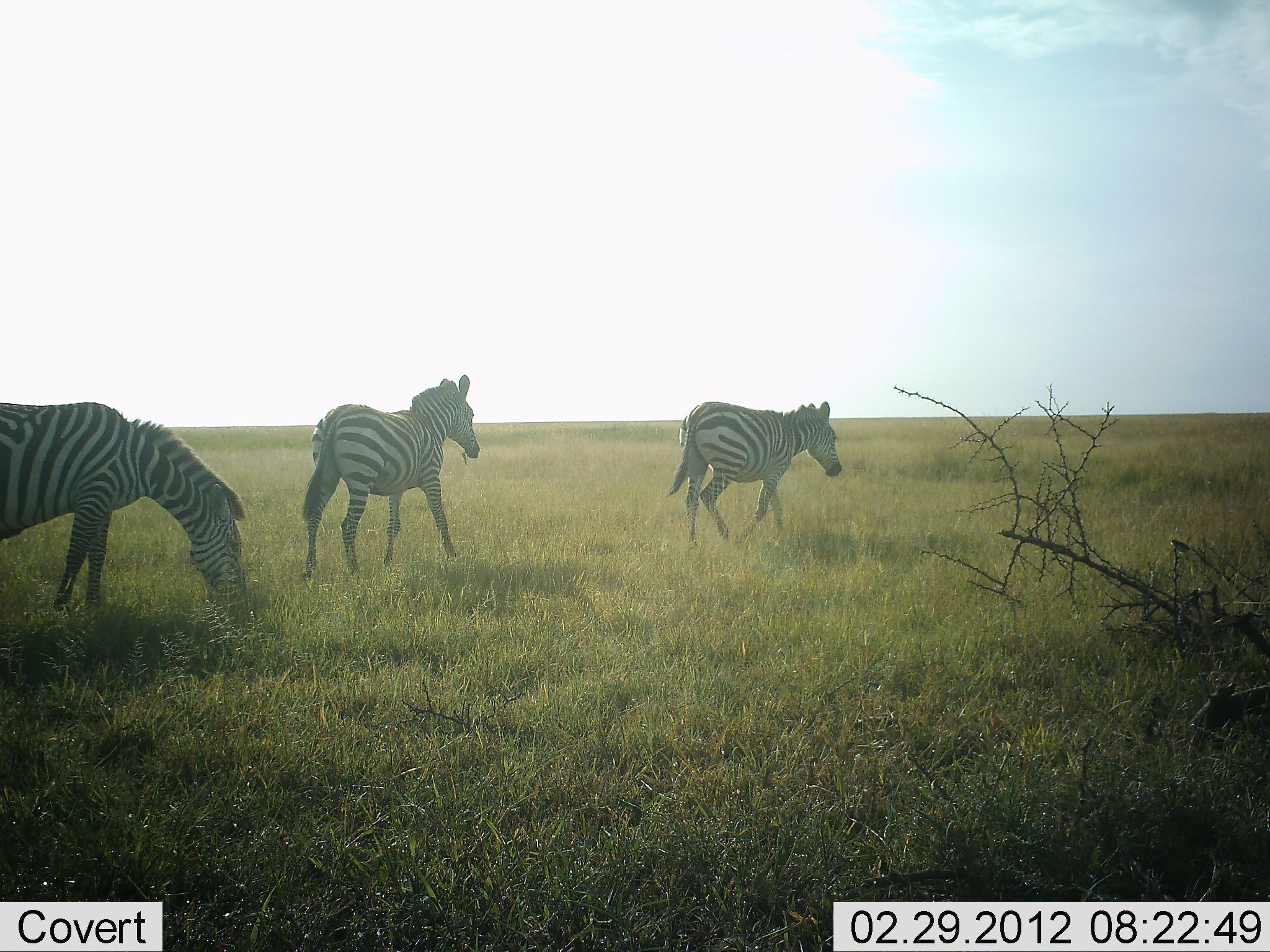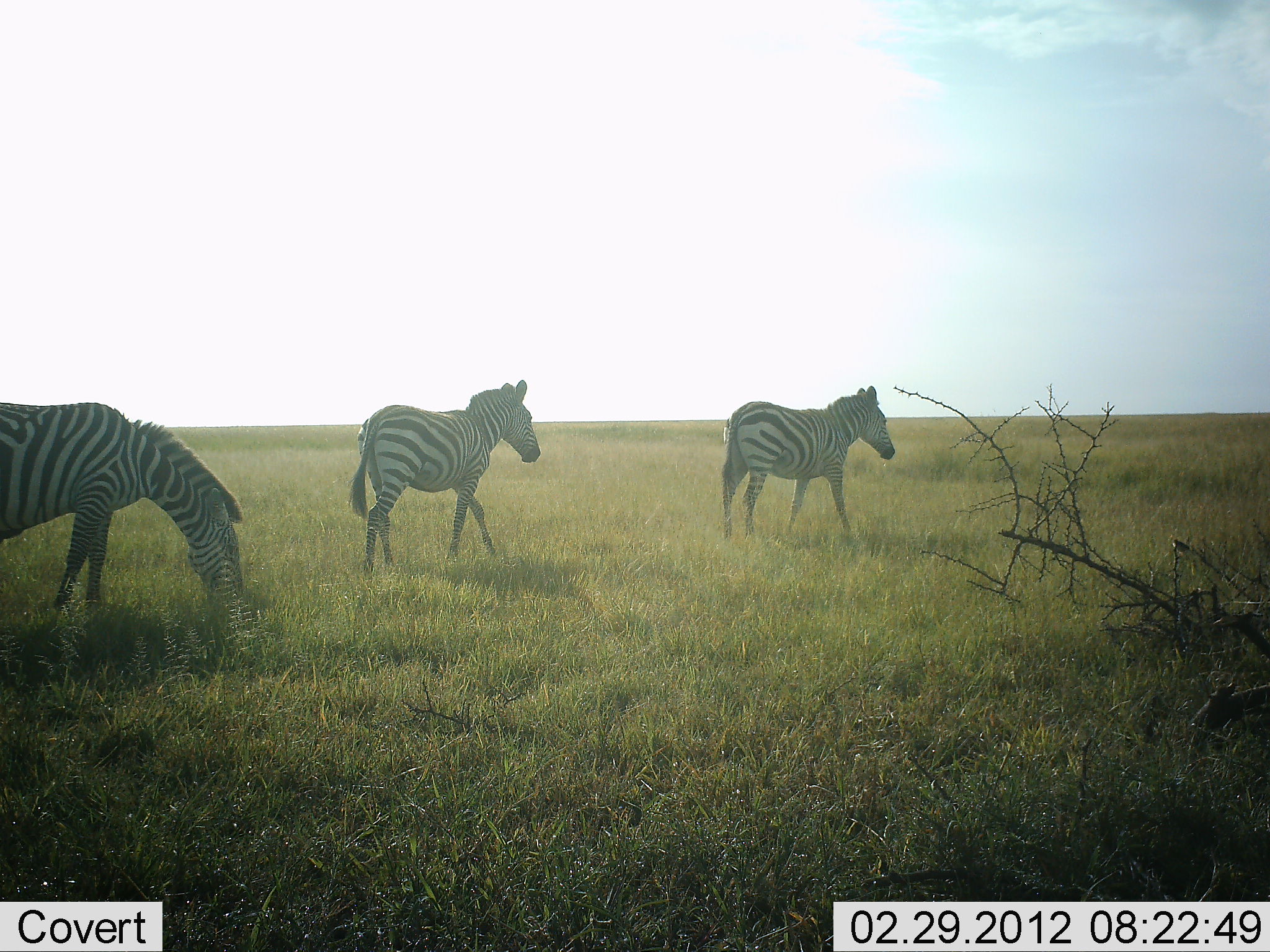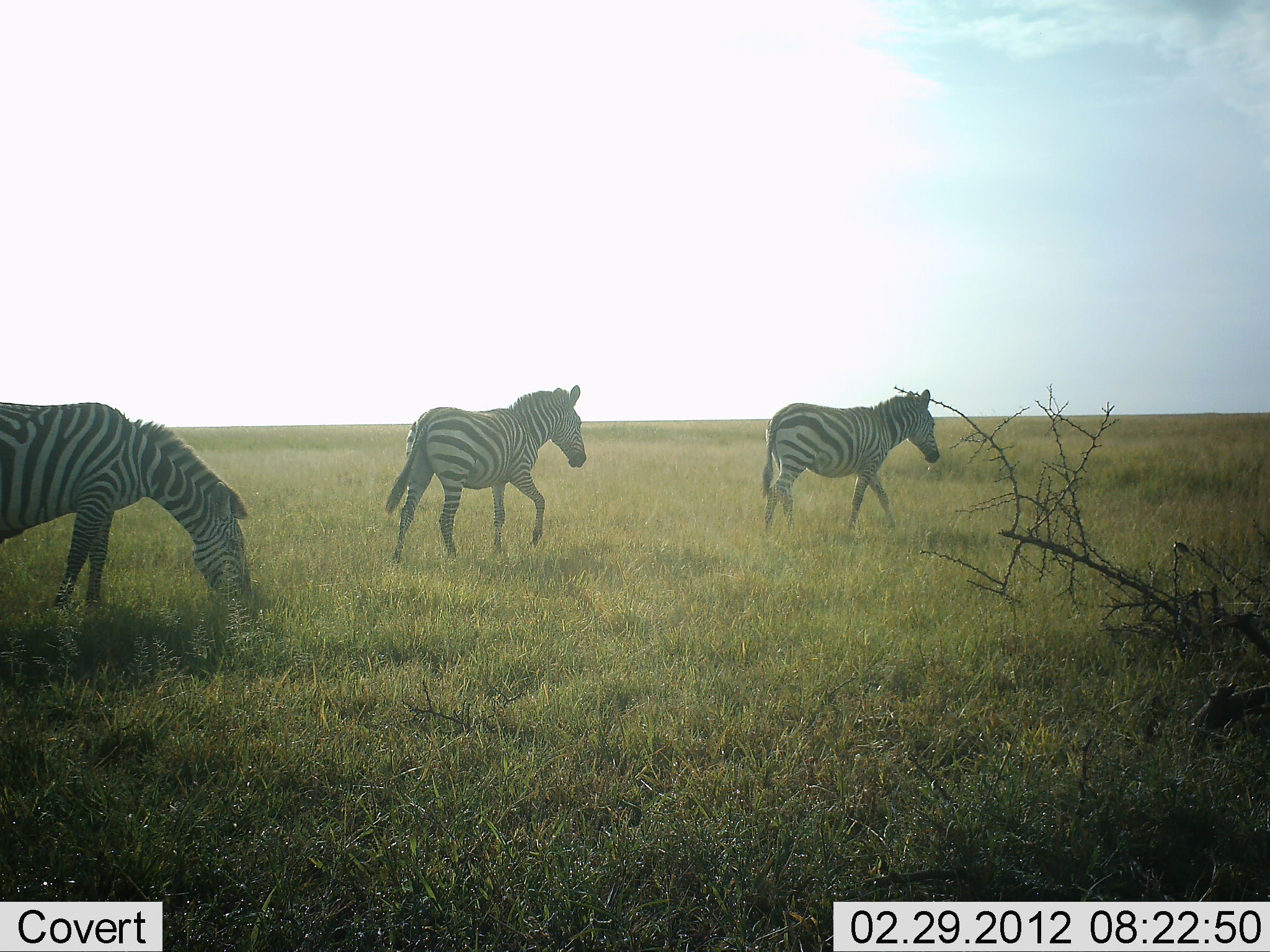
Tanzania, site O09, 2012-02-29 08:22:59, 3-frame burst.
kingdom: Animalia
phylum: Chordata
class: Mammalia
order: Perissodactyla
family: Equidae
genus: Equus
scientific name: Equus quagga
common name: plains zebra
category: zebra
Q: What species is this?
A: Zebra (plains zebra) (Equus quagga).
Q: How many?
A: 3.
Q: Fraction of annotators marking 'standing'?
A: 19%.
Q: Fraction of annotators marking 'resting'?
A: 0%.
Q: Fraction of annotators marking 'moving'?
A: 85%.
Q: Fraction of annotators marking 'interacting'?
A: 0%.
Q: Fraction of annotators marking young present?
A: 0%.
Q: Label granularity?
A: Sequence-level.